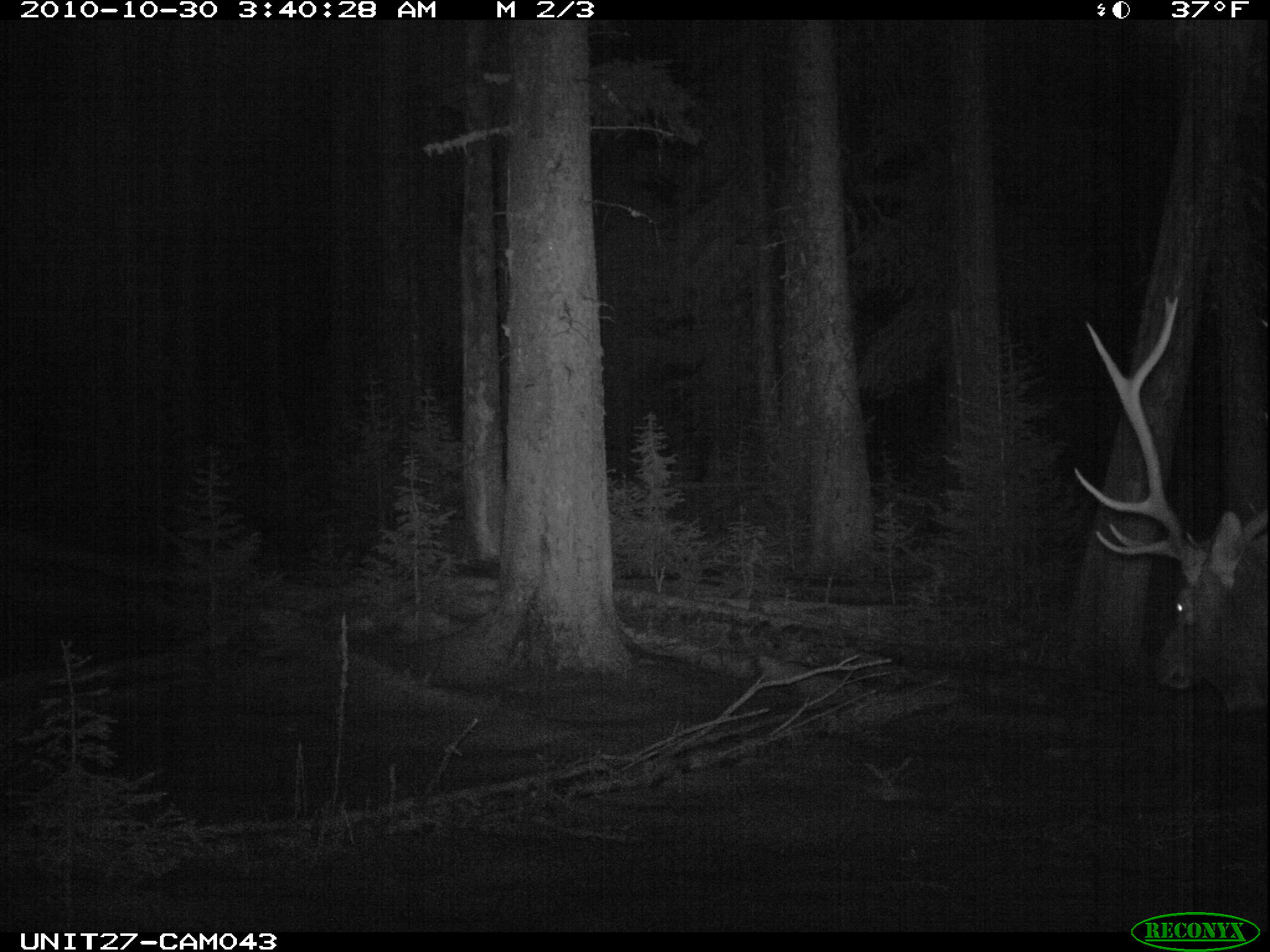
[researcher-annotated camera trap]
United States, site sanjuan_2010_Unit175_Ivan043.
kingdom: Animalia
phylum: Chordata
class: Mammalia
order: Artiodactyla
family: Cervidae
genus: Cervus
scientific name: Cervus elaphus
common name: red deer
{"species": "Cervus elaphus (red deer)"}